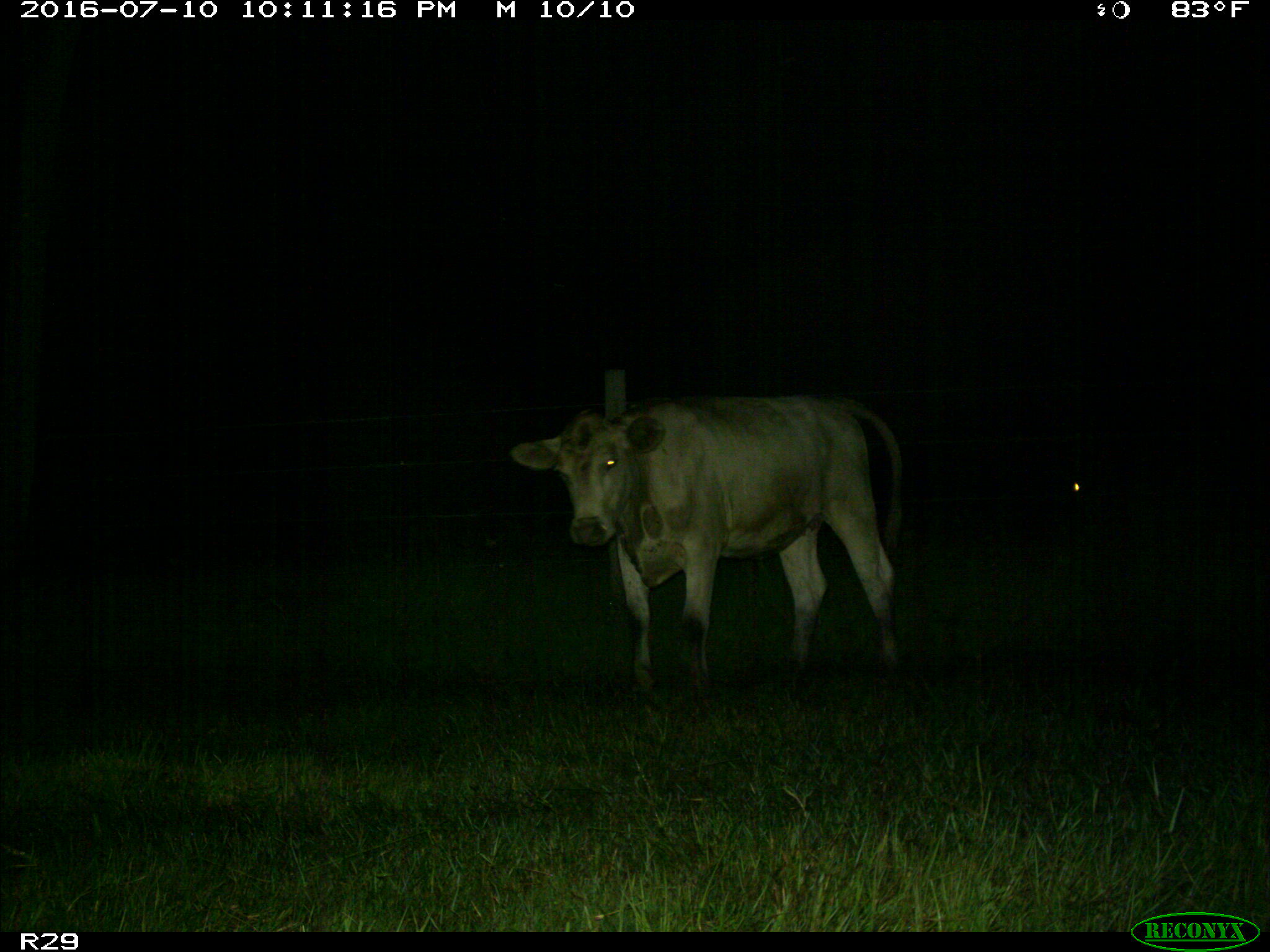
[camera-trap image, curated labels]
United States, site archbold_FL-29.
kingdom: Animalia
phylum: Chordata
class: Mammalia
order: Artiodactyla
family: Bovidae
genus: Bos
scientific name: Bos taurus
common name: domestic cow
Bos taurus (domestic cow).